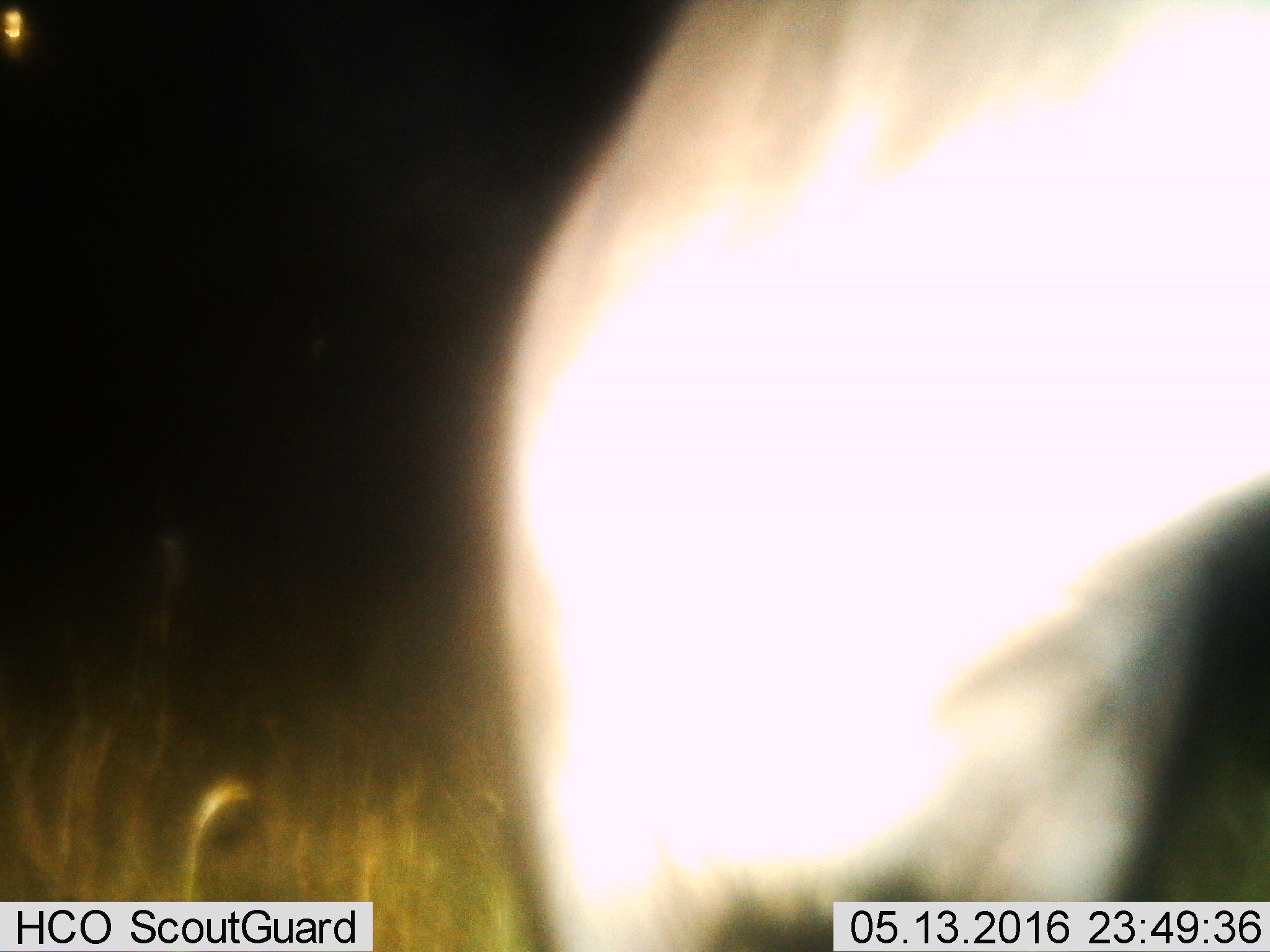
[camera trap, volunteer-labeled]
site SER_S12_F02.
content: unidentified animal